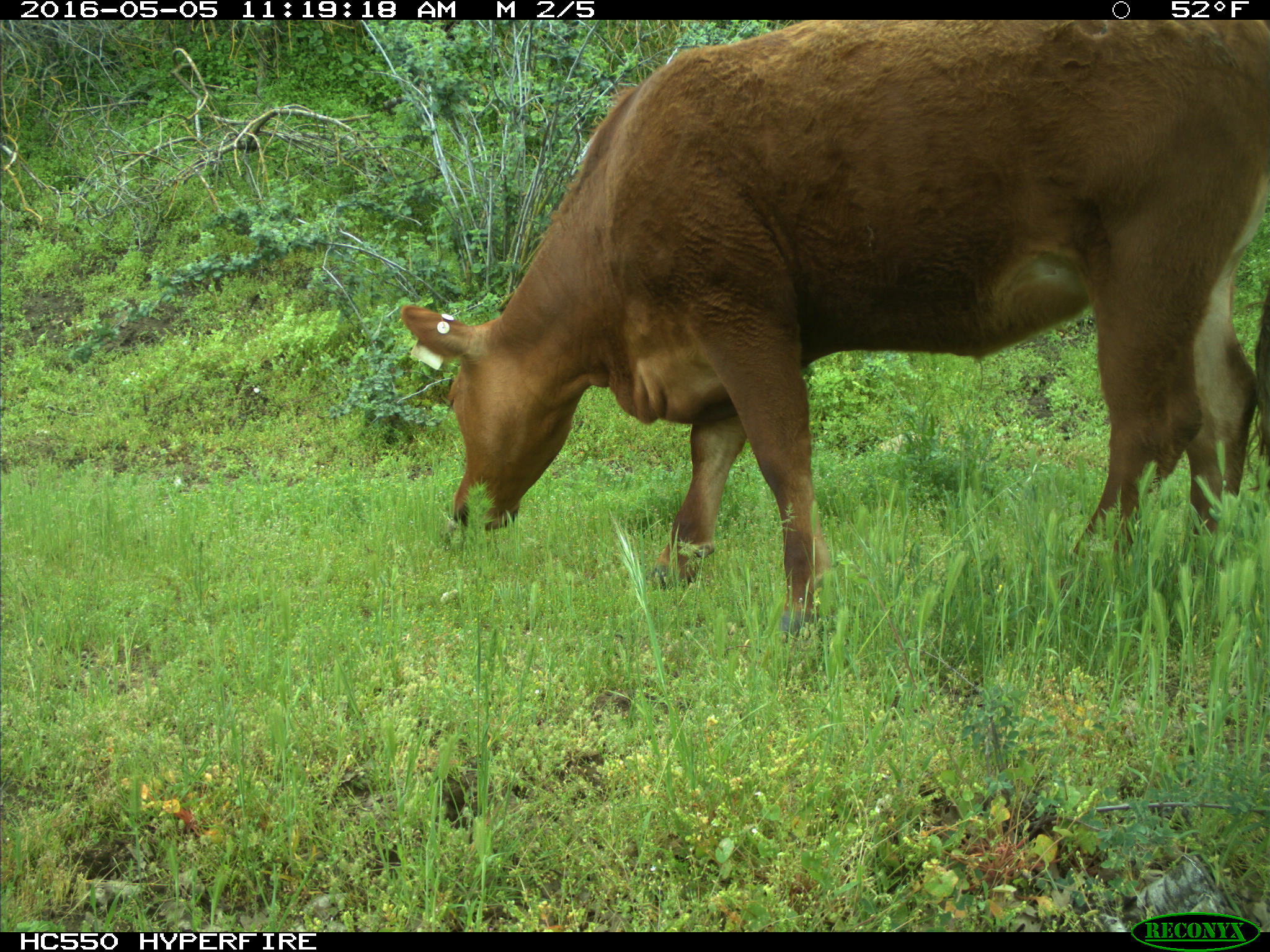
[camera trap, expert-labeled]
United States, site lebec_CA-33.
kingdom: Animalia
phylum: Chordata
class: Mammalia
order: Artiodactyla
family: Bovidae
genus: Bos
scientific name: Bos taurus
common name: domestic cow